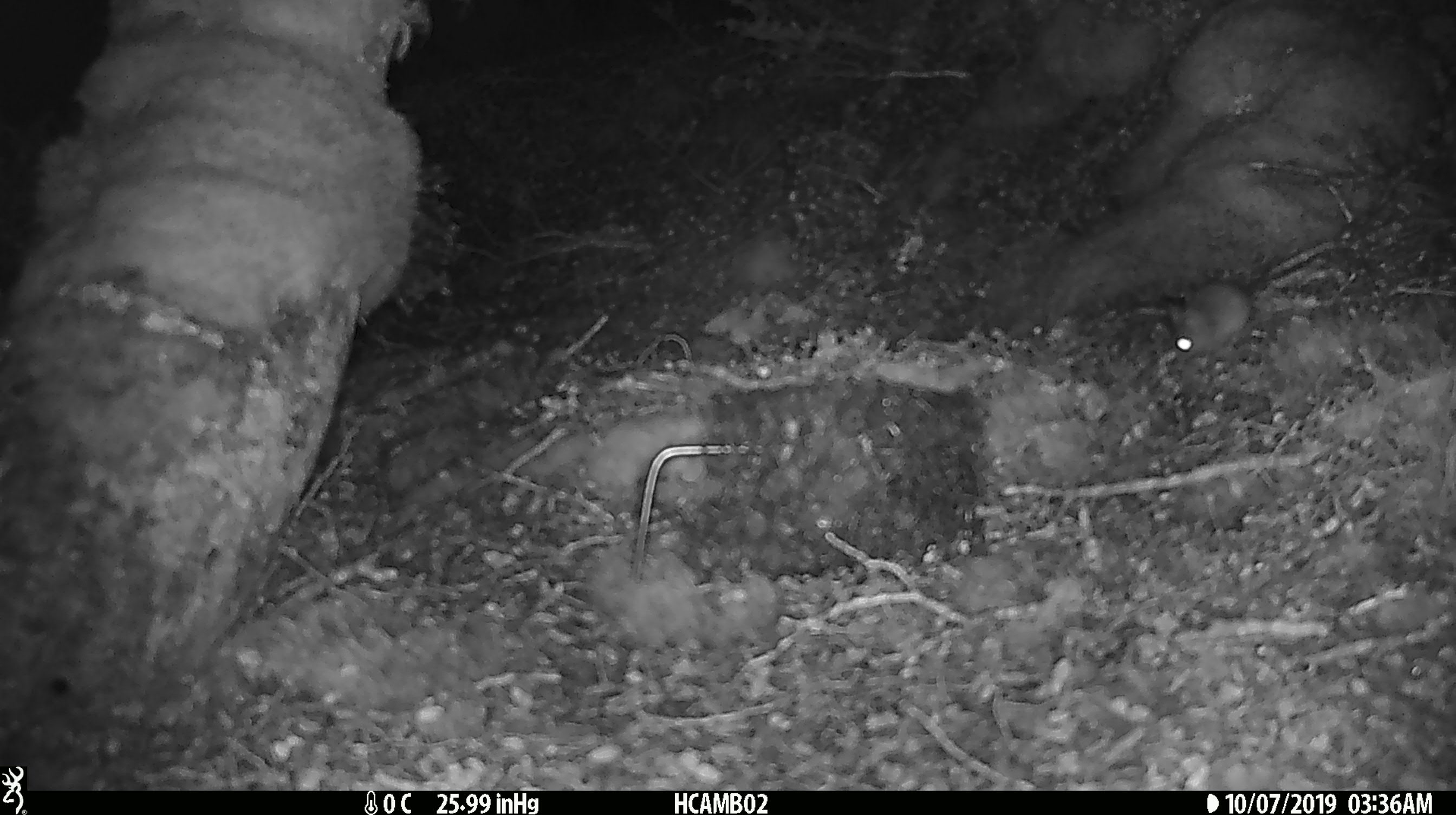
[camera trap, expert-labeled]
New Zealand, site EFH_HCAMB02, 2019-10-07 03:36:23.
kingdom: Animalia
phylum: Chordata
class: Mammalia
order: Rodentia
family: Muridae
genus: Mus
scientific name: Mus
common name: mouse